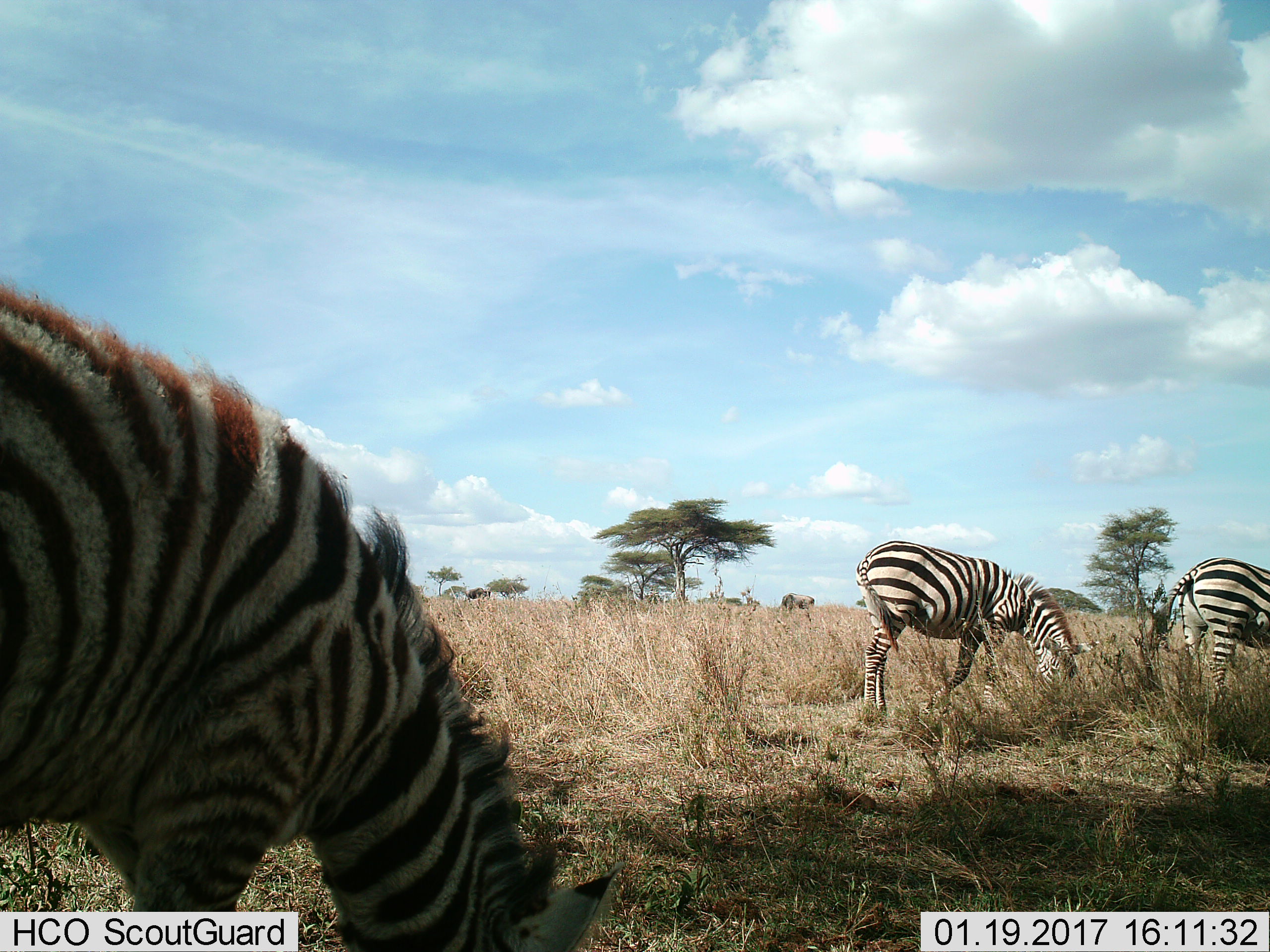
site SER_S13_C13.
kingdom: Animalia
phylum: Chordata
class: Mammalia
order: Perissodactyla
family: Equidae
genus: Equus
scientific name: Equus quagga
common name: plains zebra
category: zebraplains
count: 3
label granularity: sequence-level